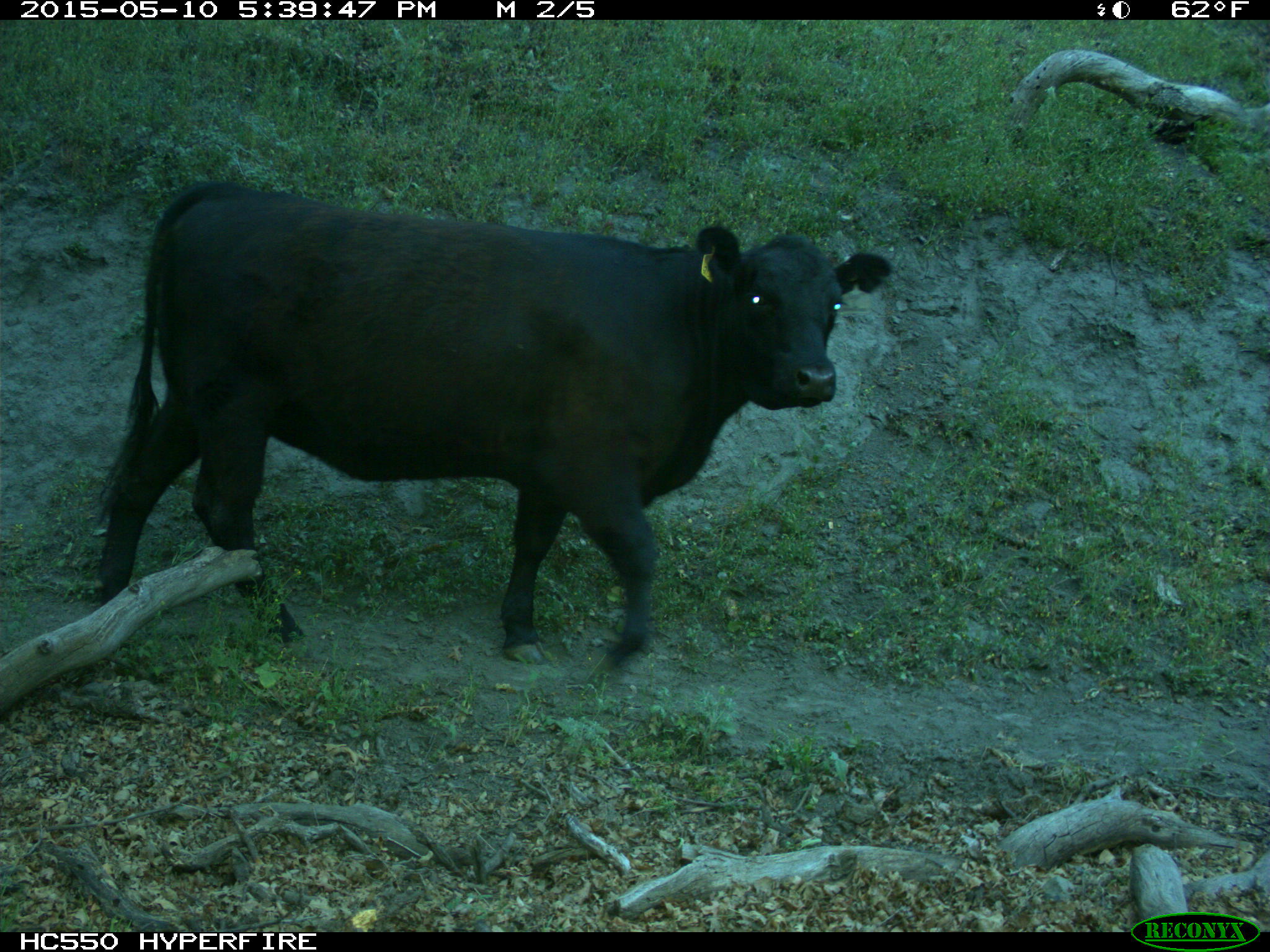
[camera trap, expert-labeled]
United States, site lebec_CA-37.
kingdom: Animalia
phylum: Chordata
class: Mammalia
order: Artiodactyla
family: Bovidae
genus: Bos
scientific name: Bos taurus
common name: domestic cow